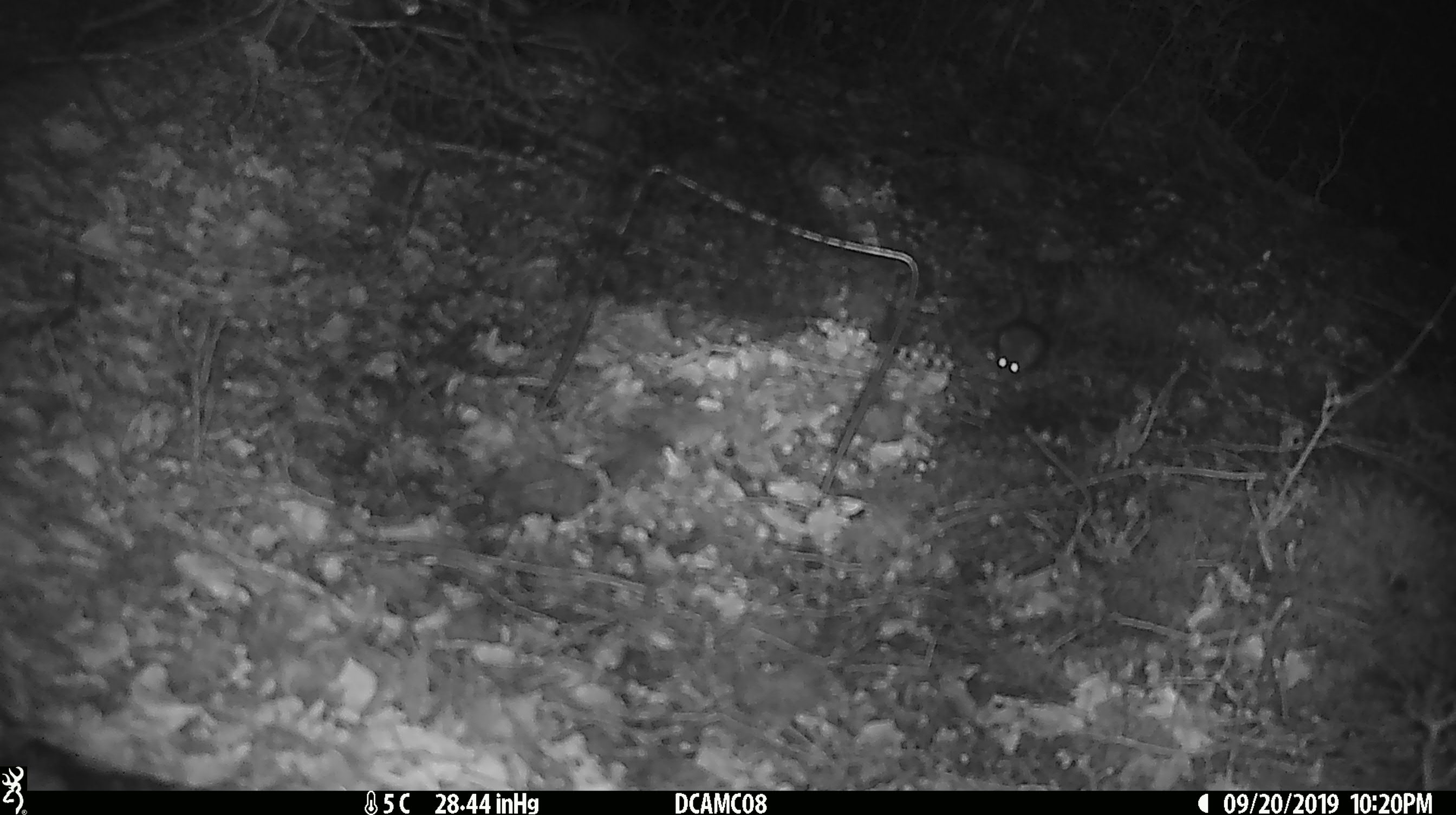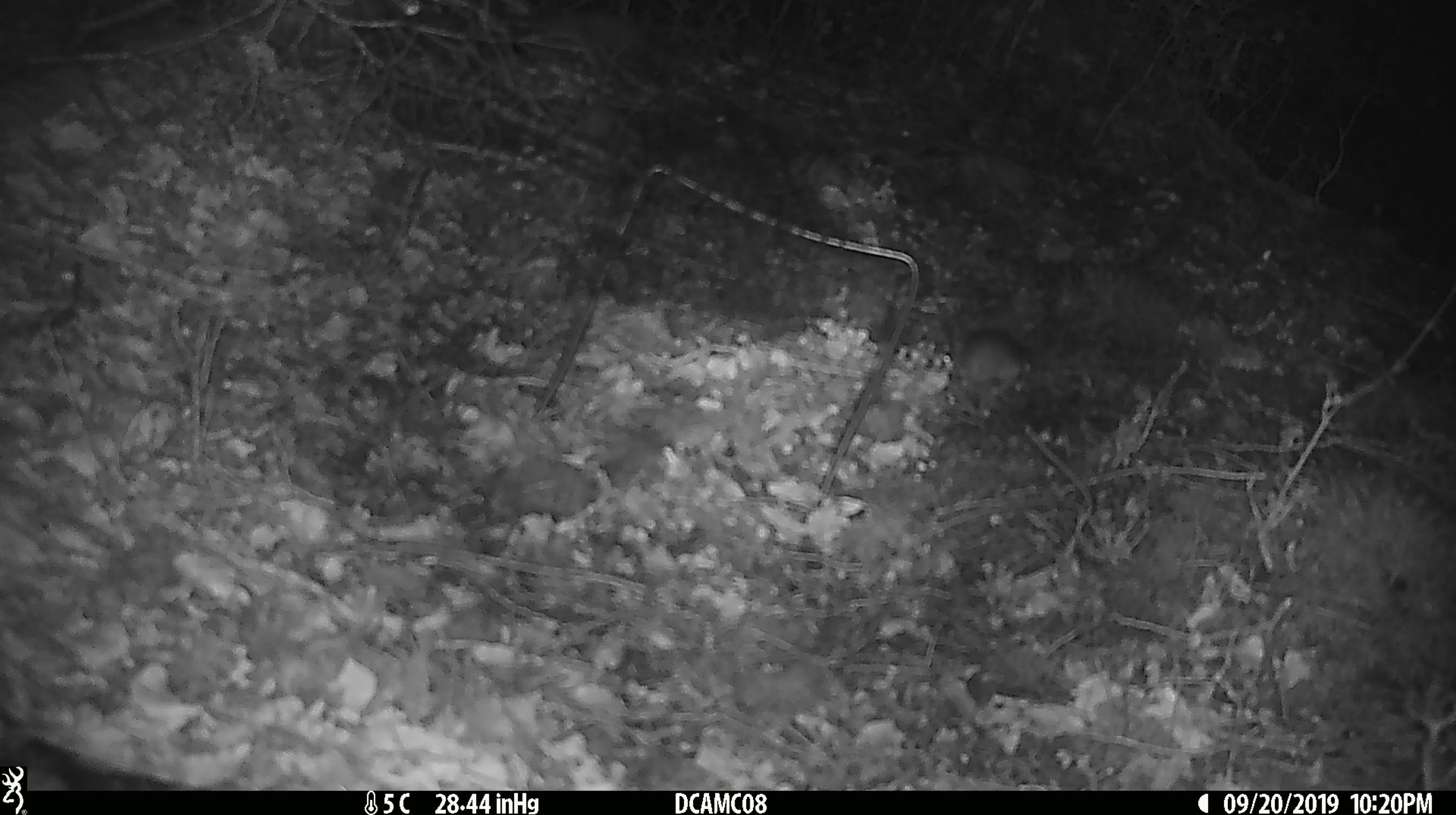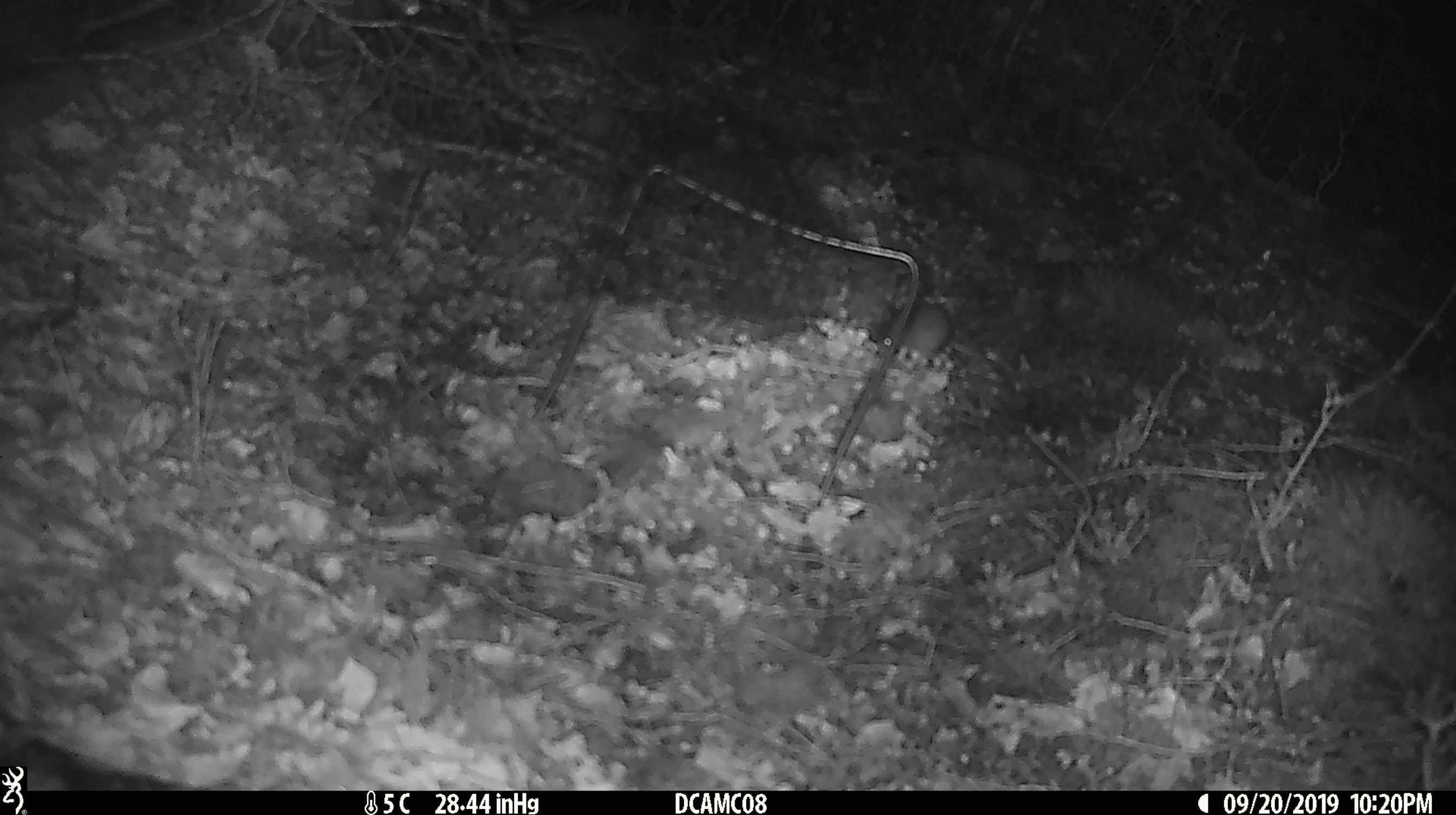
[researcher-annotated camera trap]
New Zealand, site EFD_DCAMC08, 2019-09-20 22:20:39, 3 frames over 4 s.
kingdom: Animalia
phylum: Chordata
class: Mammalia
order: Rodentia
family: Muridae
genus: Mus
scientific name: Mus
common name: mouse